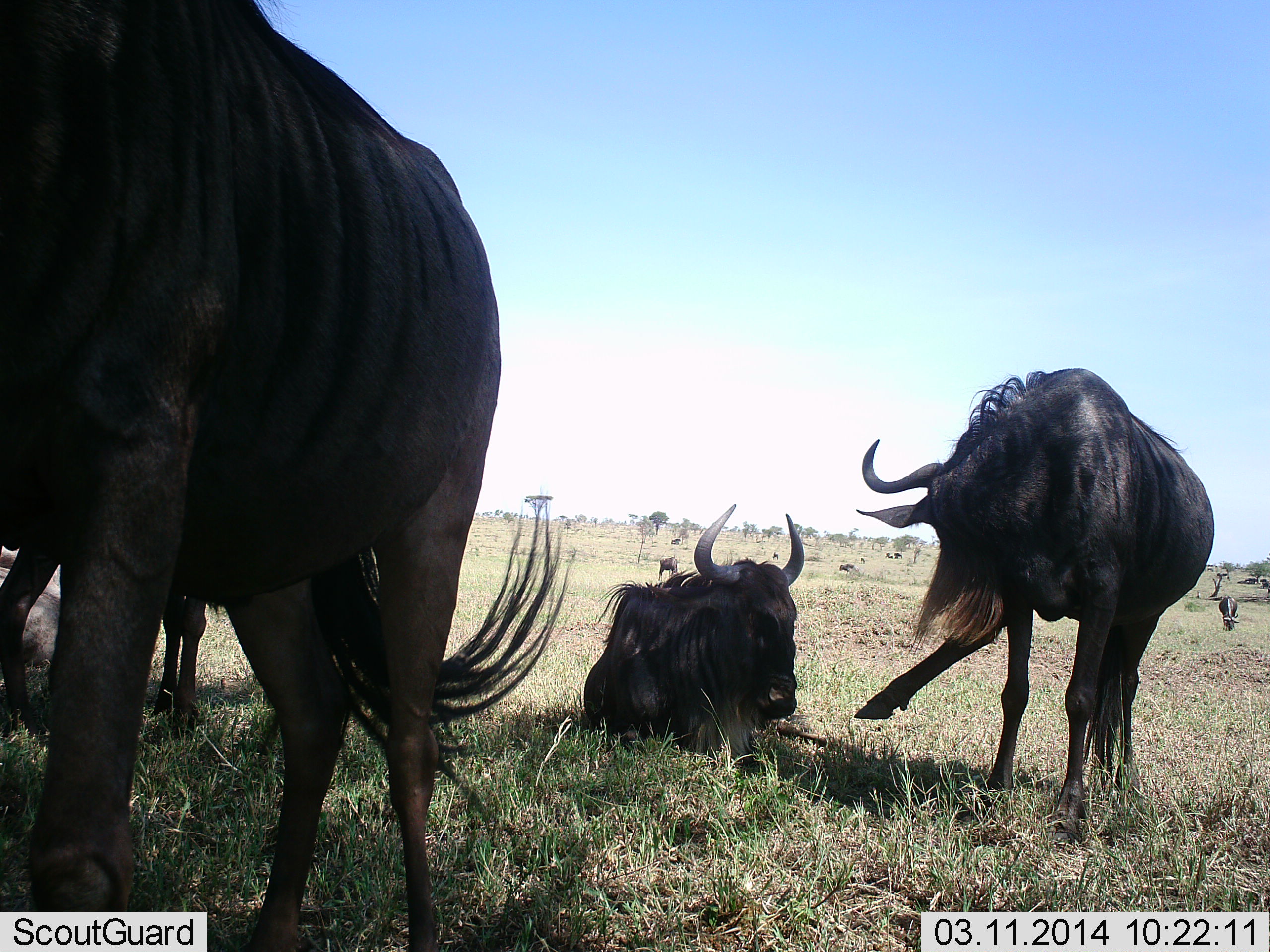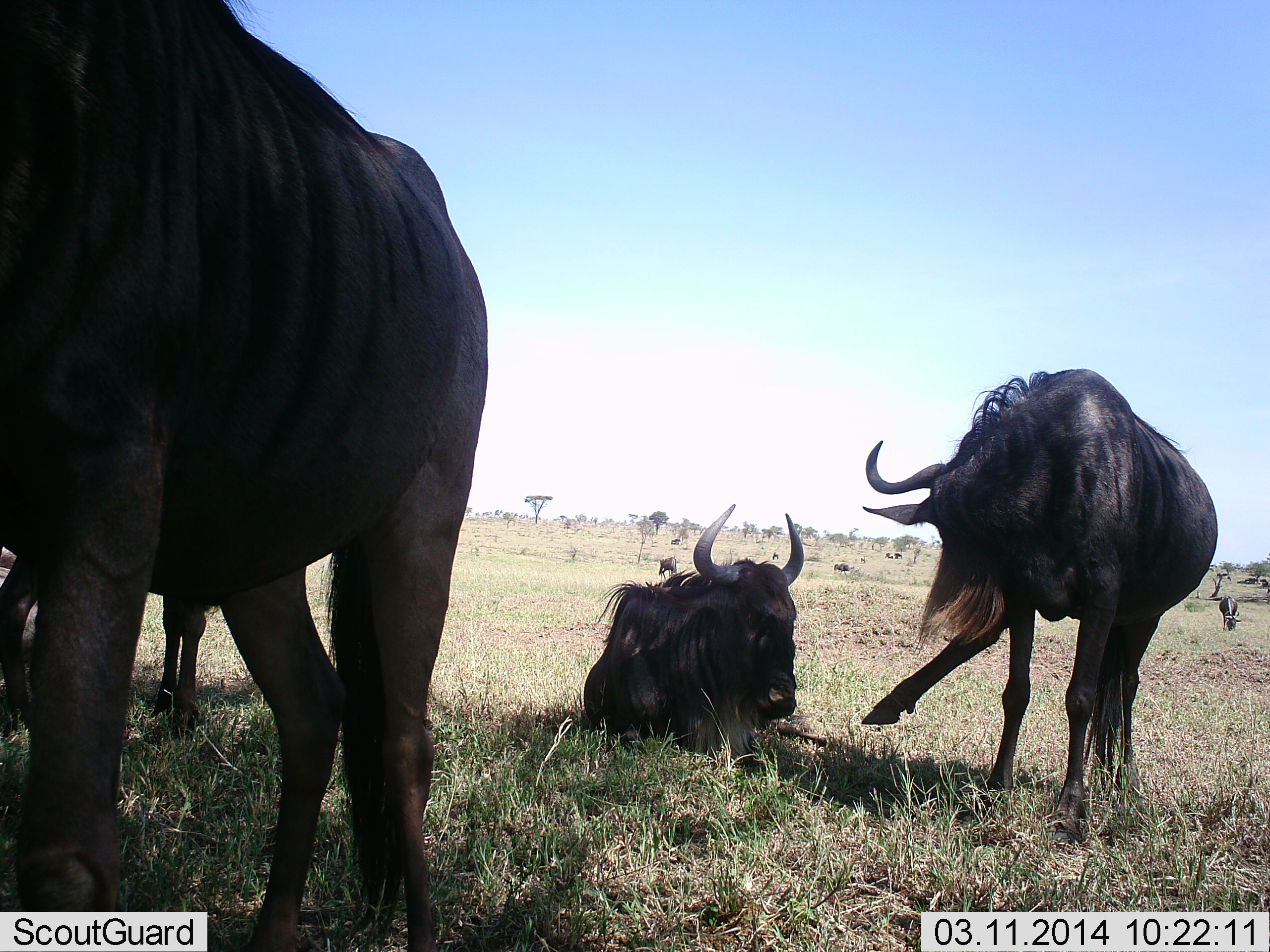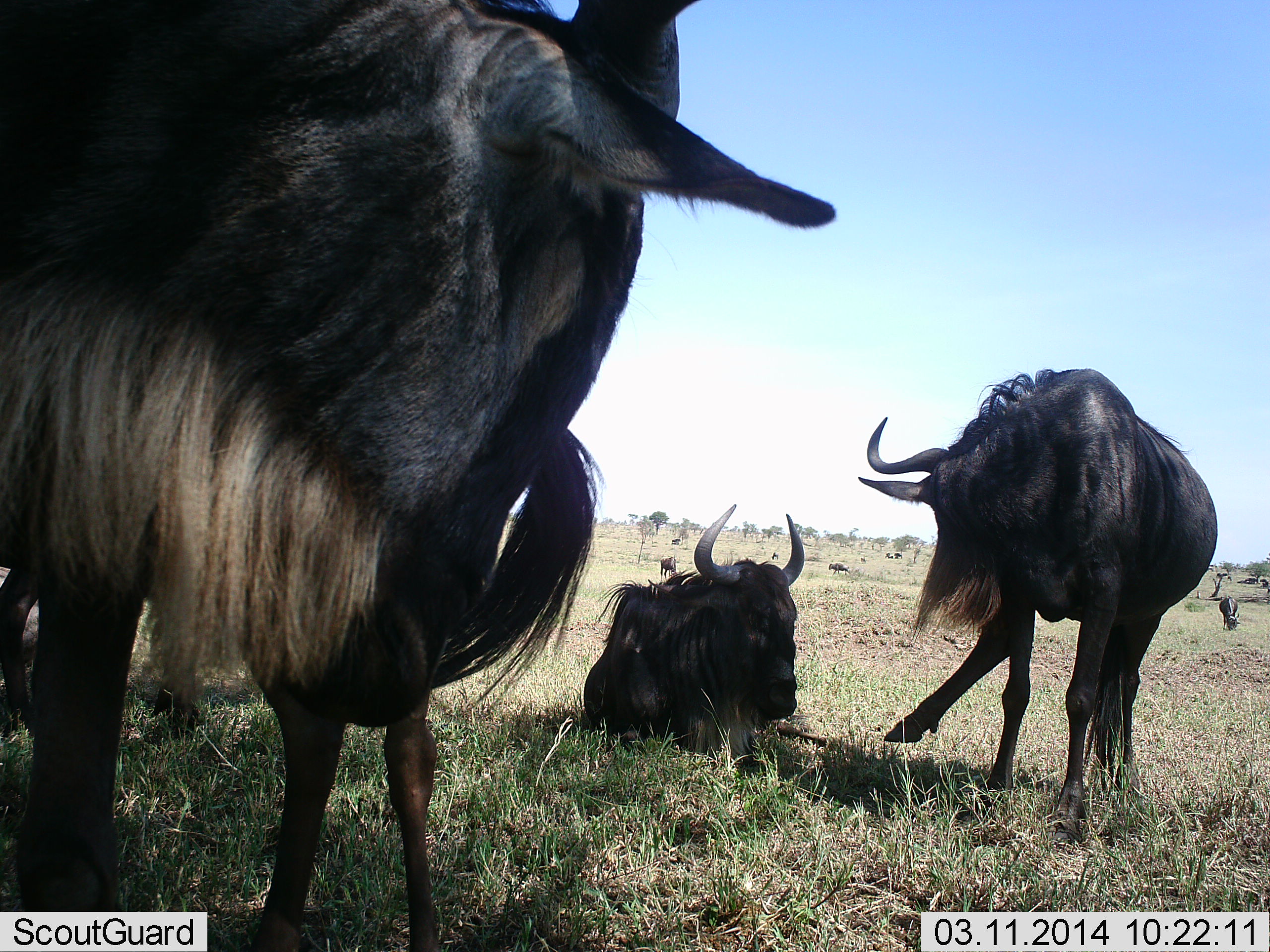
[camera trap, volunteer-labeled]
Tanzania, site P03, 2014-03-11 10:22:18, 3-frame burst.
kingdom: Animalia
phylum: Chordata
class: Mammalia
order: Artiodactyla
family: Bovidae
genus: Connochaetes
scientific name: Connochaetes taurinus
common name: blue wildebeest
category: wildebeest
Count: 7.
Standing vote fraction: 90%.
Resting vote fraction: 100%.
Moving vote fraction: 20%.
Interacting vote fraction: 30%.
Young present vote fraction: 0%.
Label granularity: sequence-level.